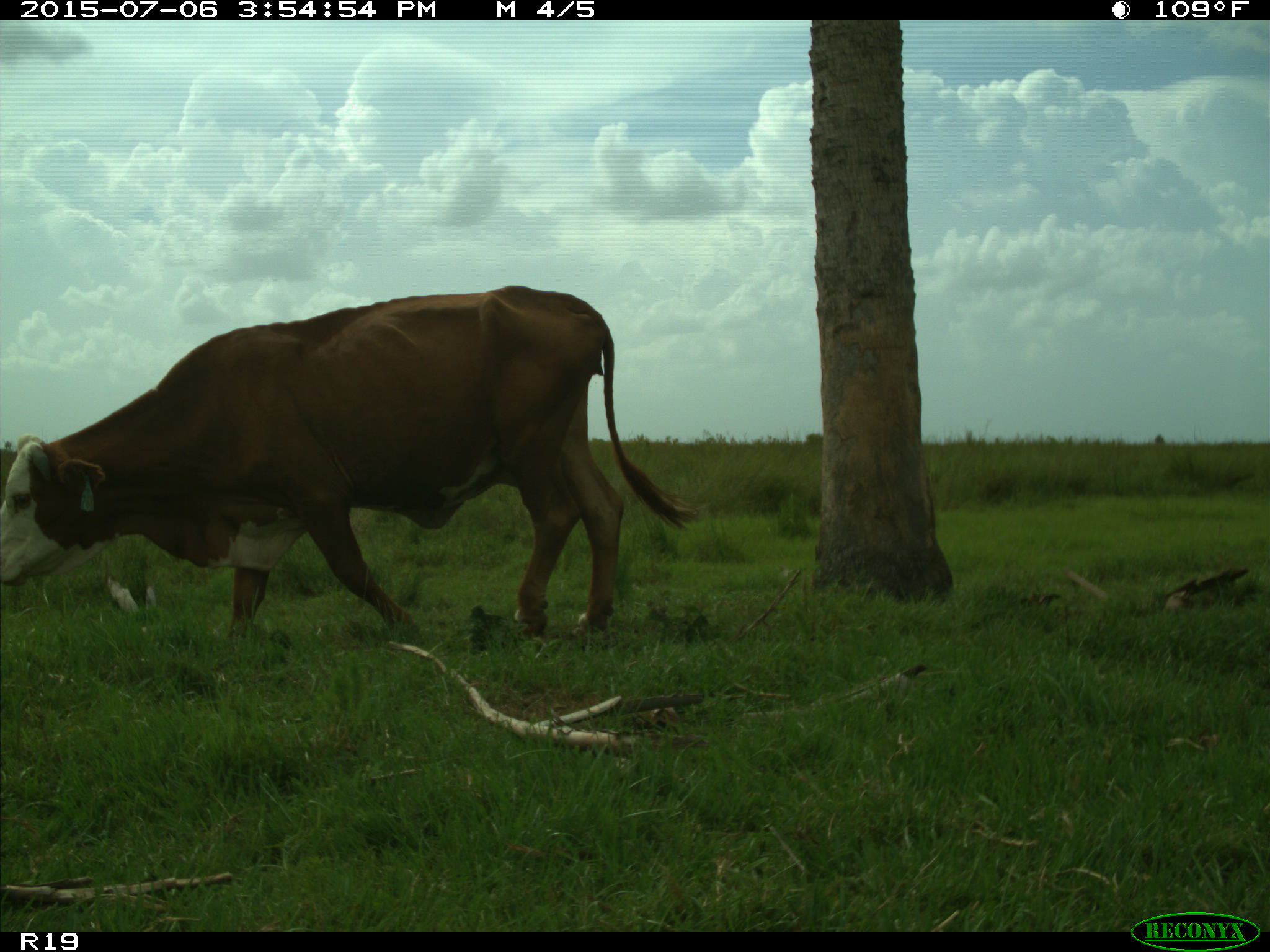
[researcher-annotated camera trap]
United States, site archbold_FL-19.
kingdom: Animalia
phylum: Chordata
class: Mammalia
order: Artiodactyla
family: Bovidae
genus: Bos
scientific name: Bos taurus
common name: domestic cow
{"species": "Bos taurus (domestic cow)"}